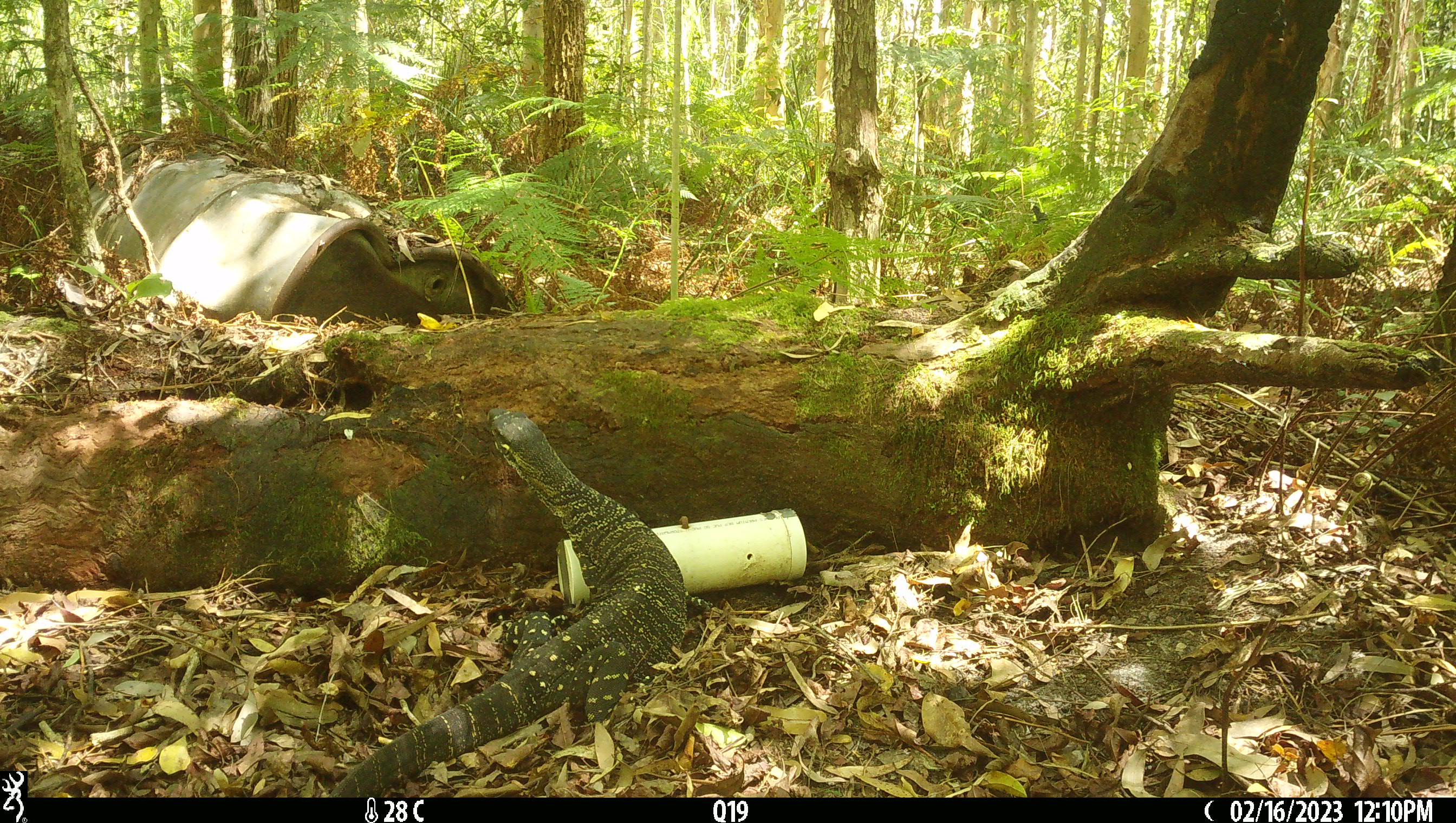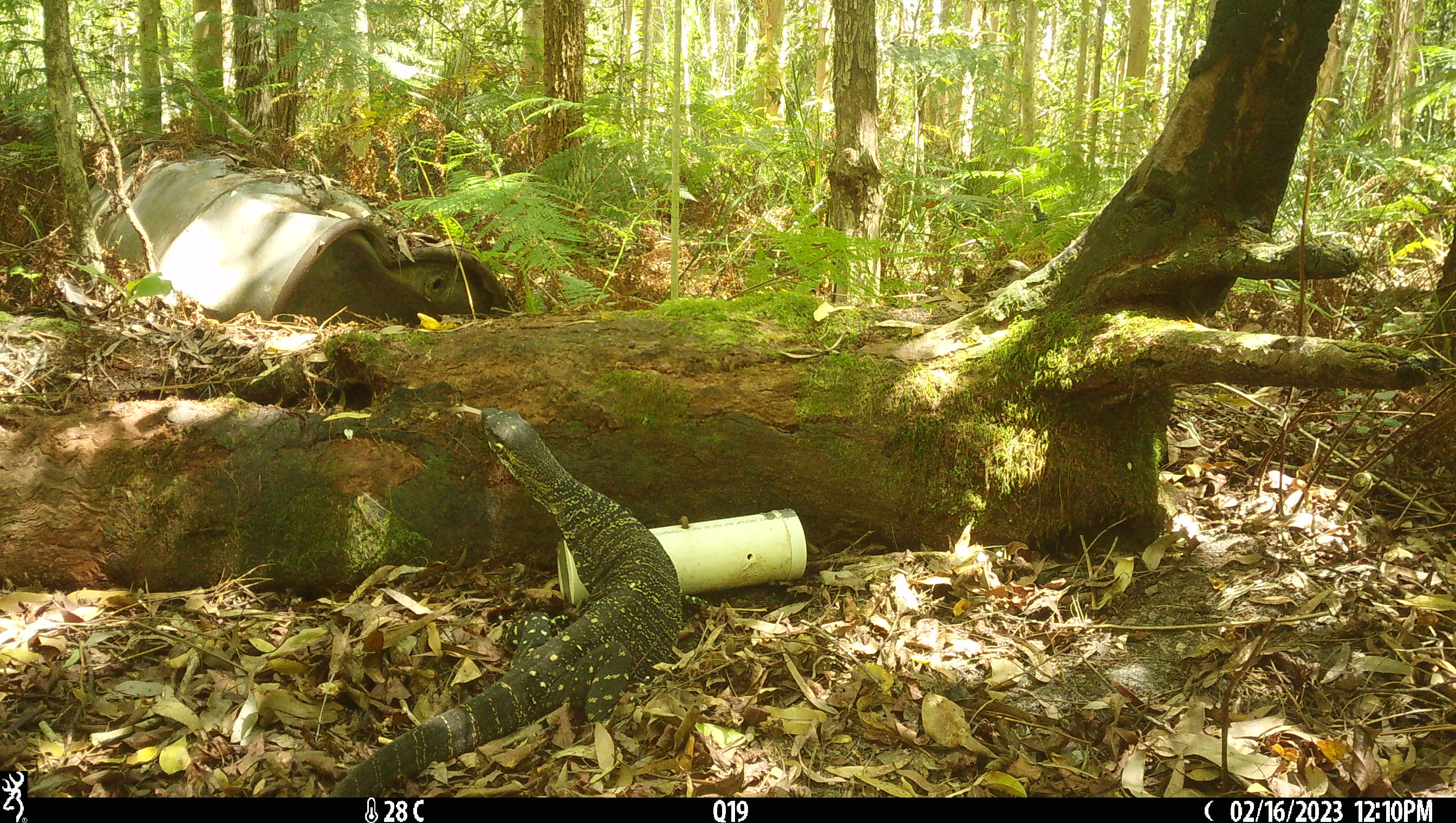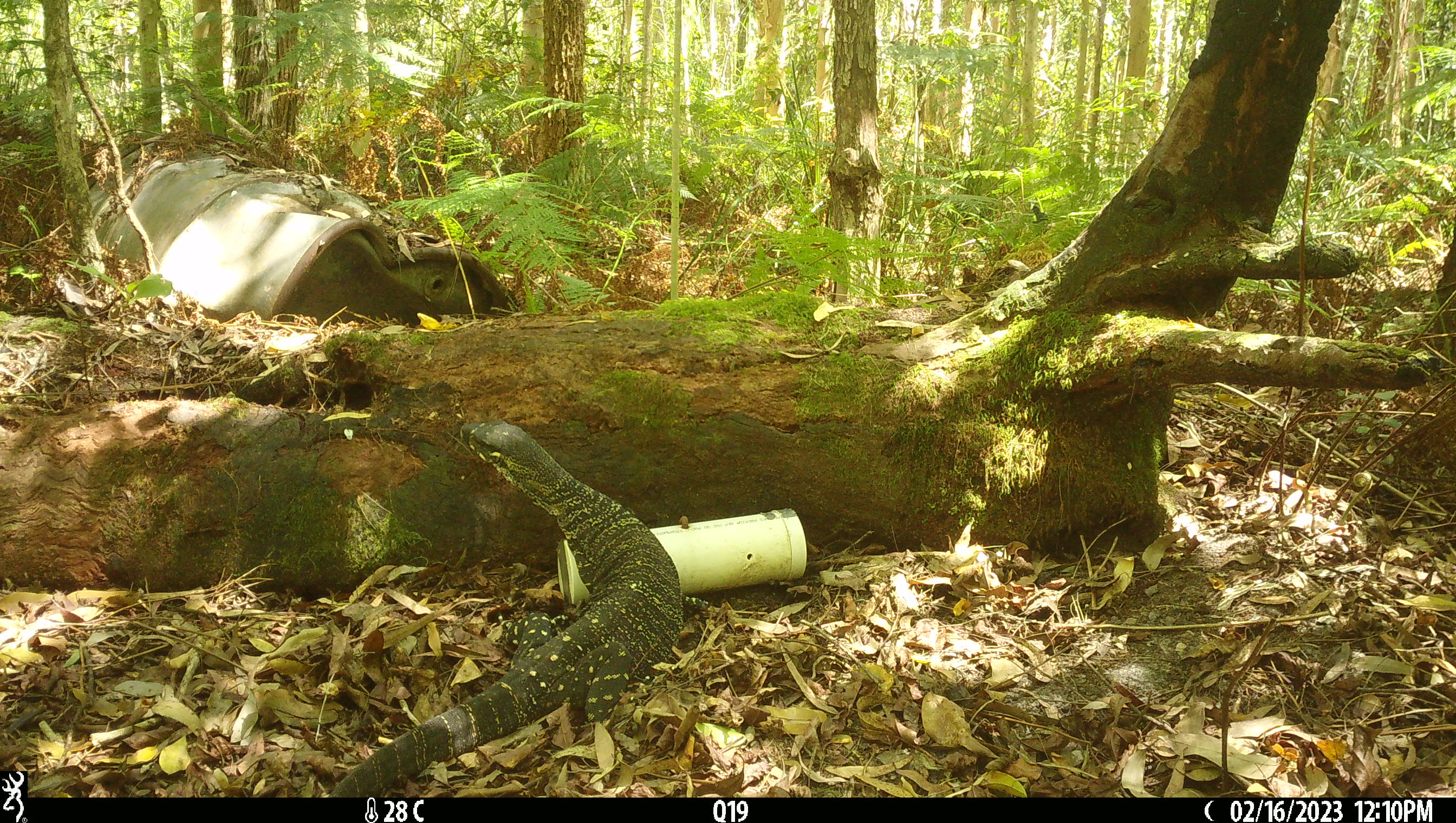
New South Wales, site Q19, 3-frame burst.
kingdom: Animalia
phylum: Chordata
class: Reptilia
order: Squamata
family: Varanidae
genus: Varanus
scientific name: Varanus varius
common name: lace monitor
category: goanna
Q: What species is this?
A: Goanna (lace monitor) (Varanus varius).